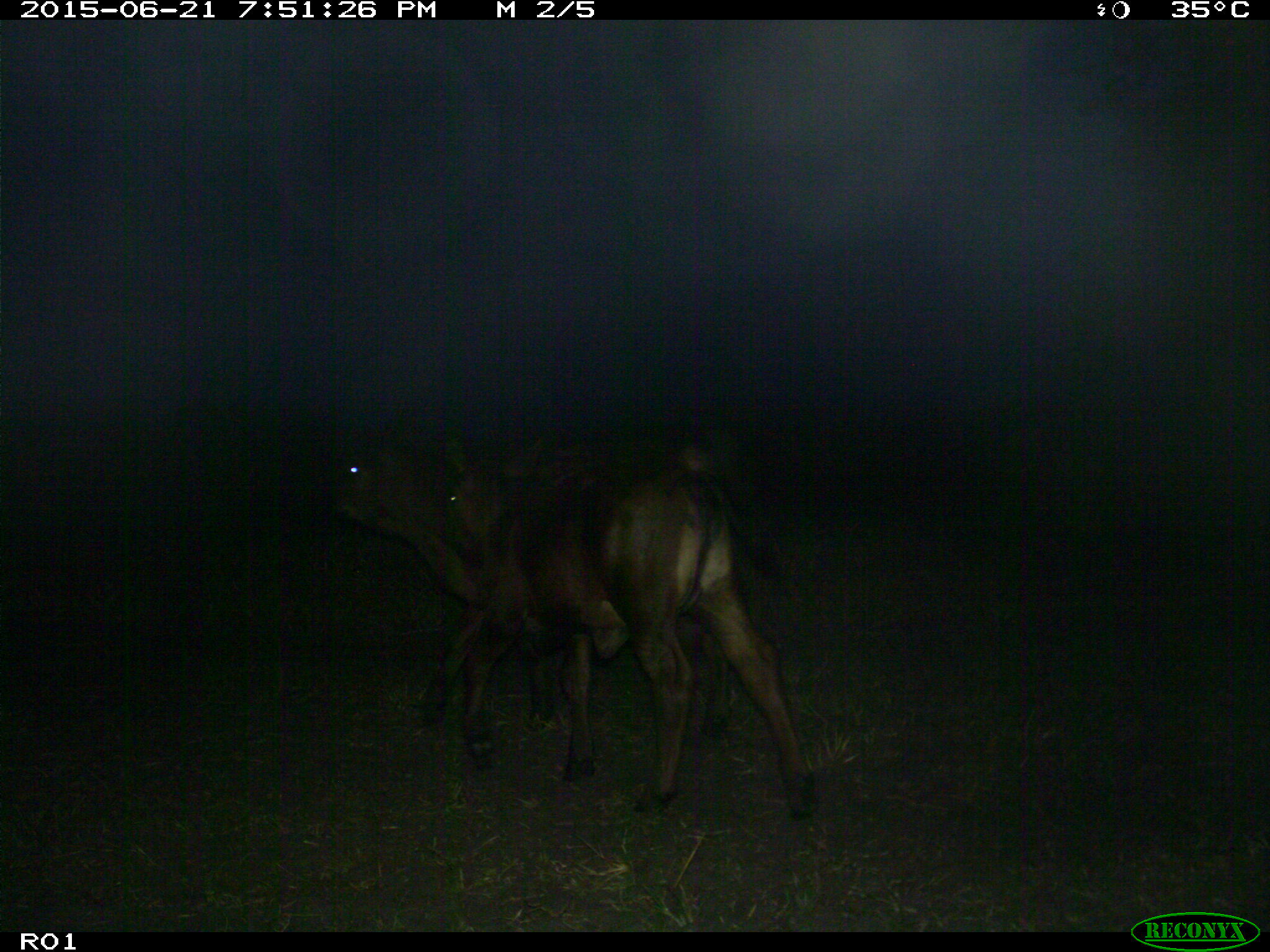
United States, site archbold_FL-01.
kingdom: Animalia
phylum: Chordata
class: Mammalia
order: Artiodactyla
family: Bovidae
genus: Bos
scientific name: Bos taurus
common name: domestic cow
Bos taurus (domestic cow).